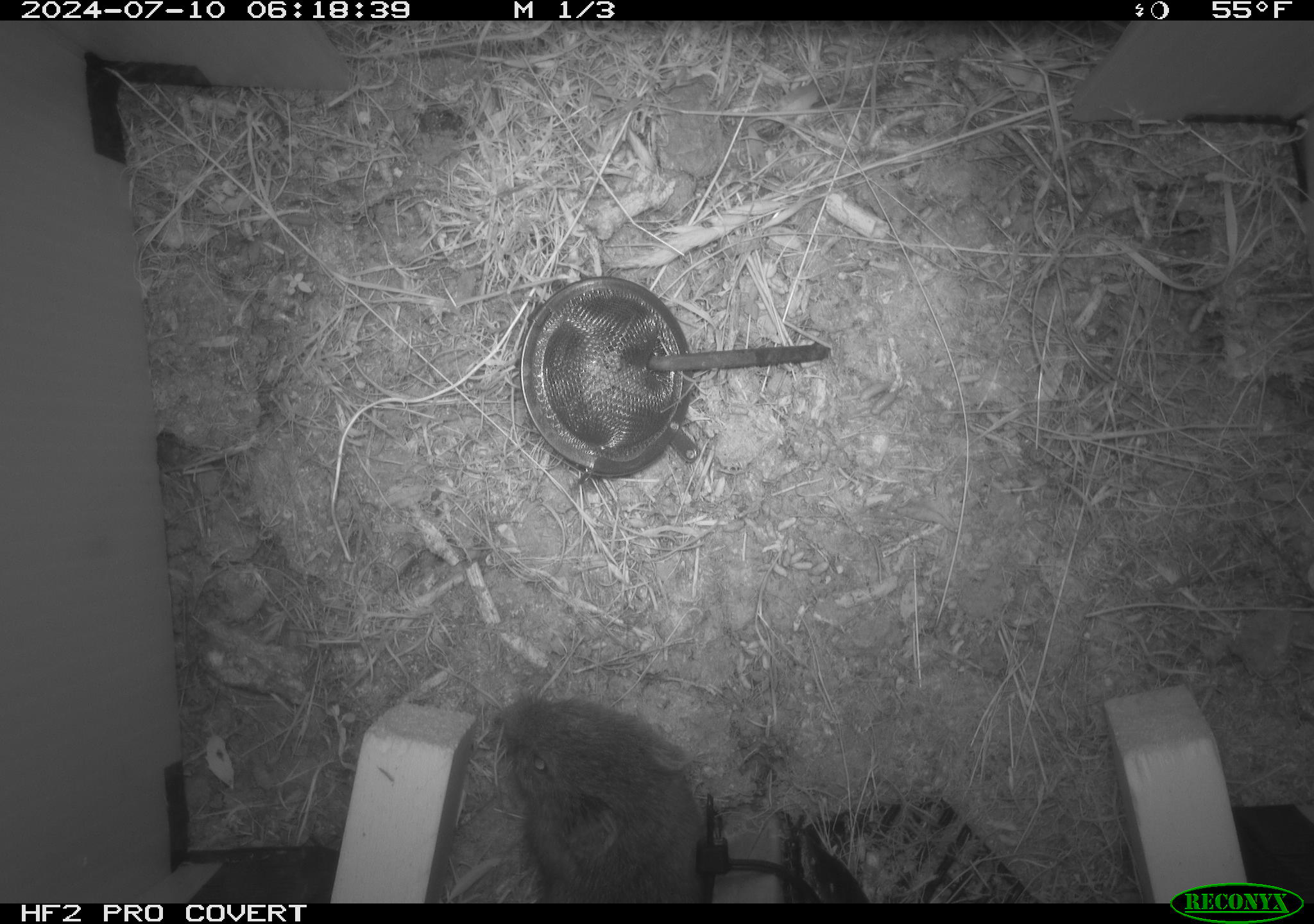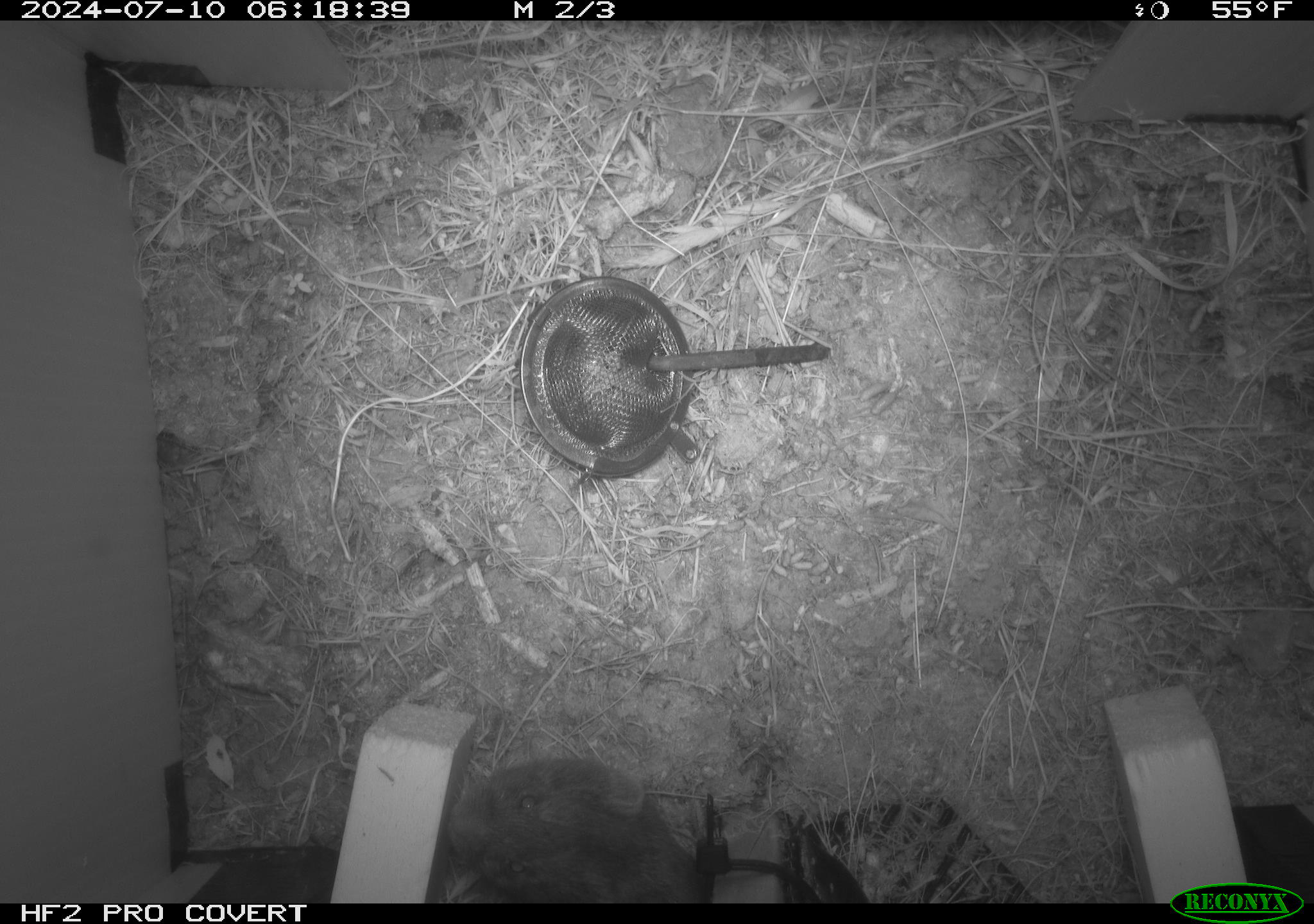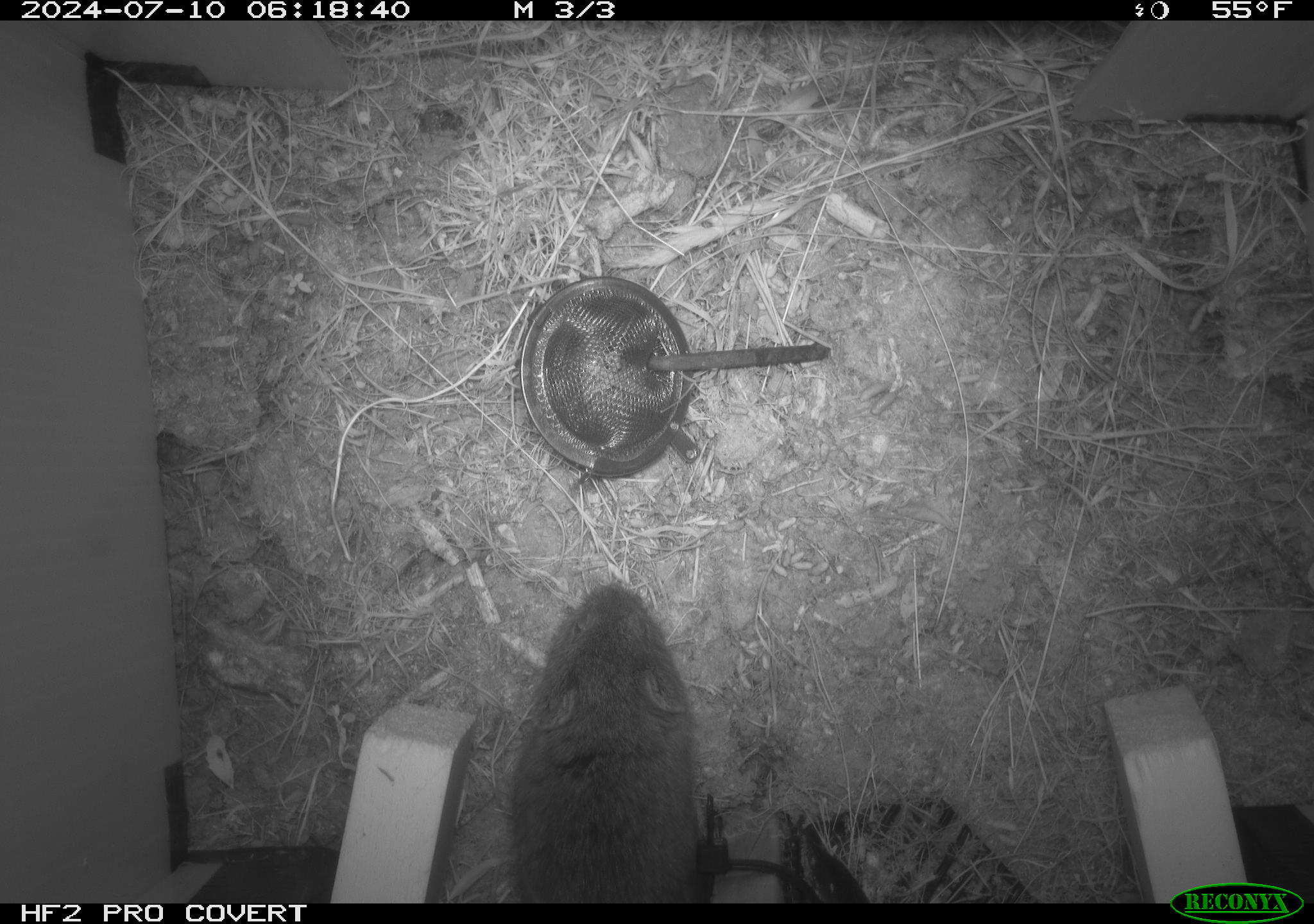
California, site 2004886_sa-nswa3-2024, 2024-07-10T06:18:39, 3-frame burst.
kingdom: Animalia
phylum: Chordata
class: Mammalia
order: Rodentia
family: Cricetidae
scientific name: Arvicolinae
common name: voles, lemmings, and muskrats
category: arvicolinae subfamily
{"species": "arvicolinae subfamily (voles, lemmings, and muskrats) (Arvicolinae)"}